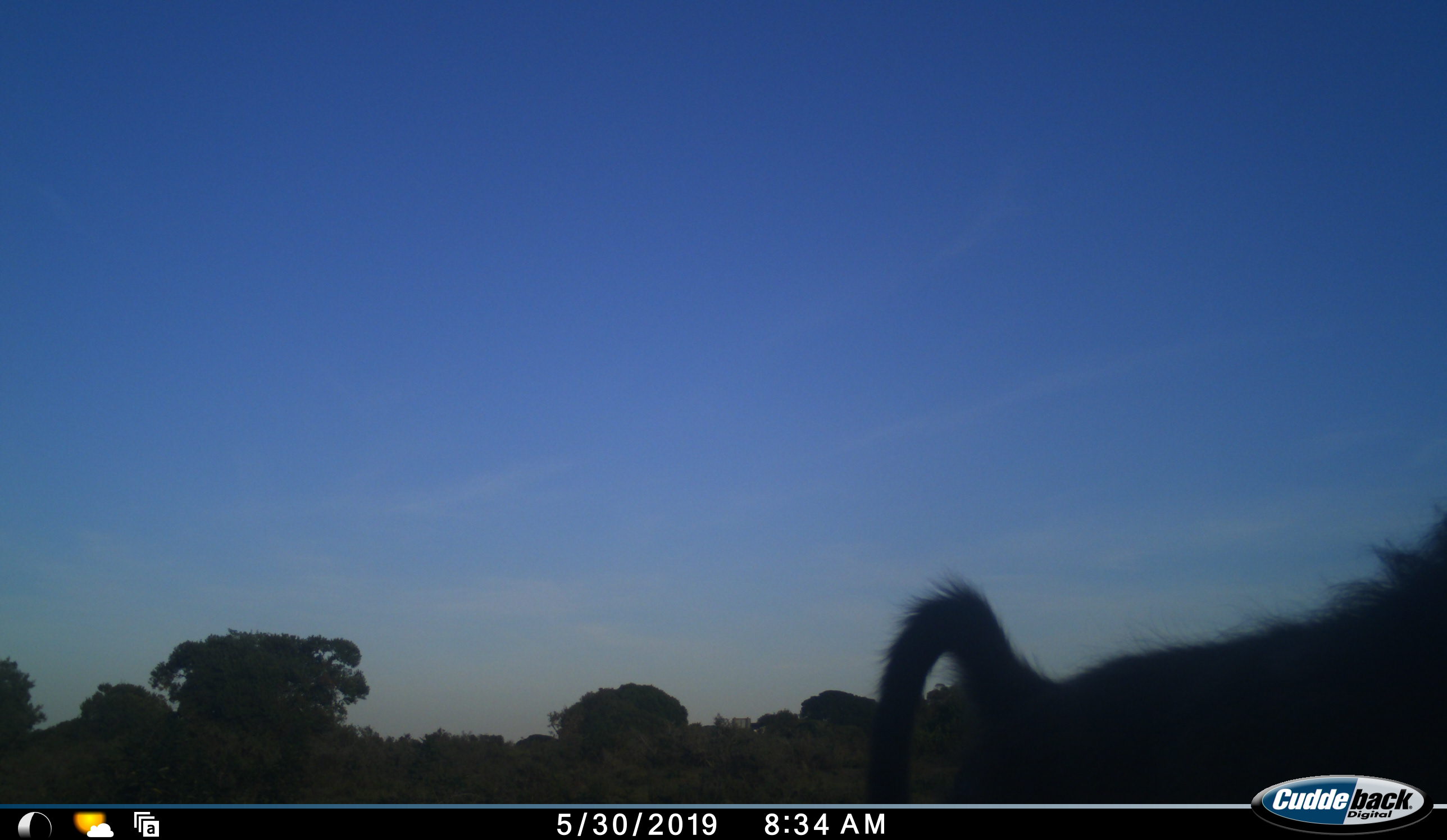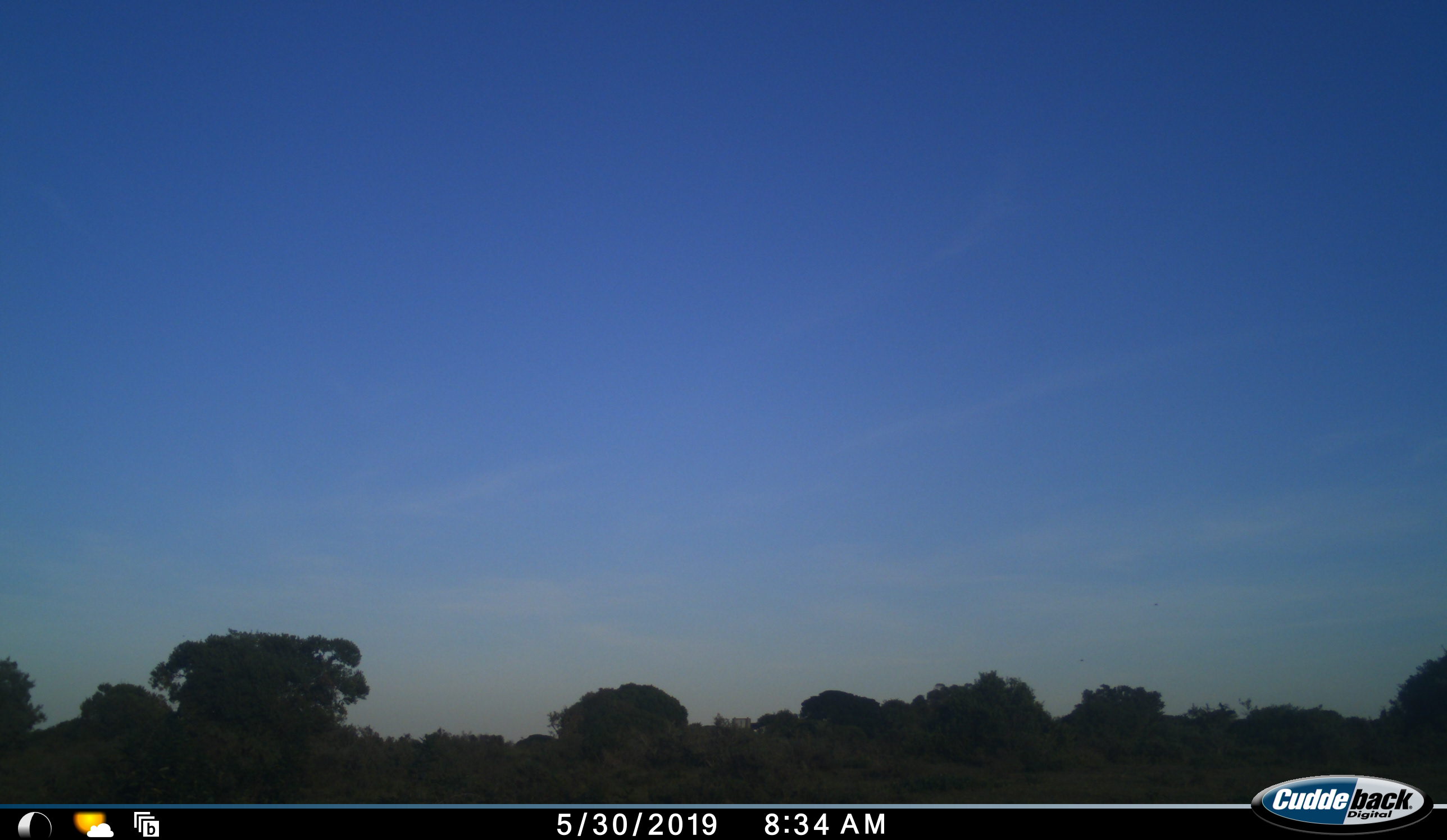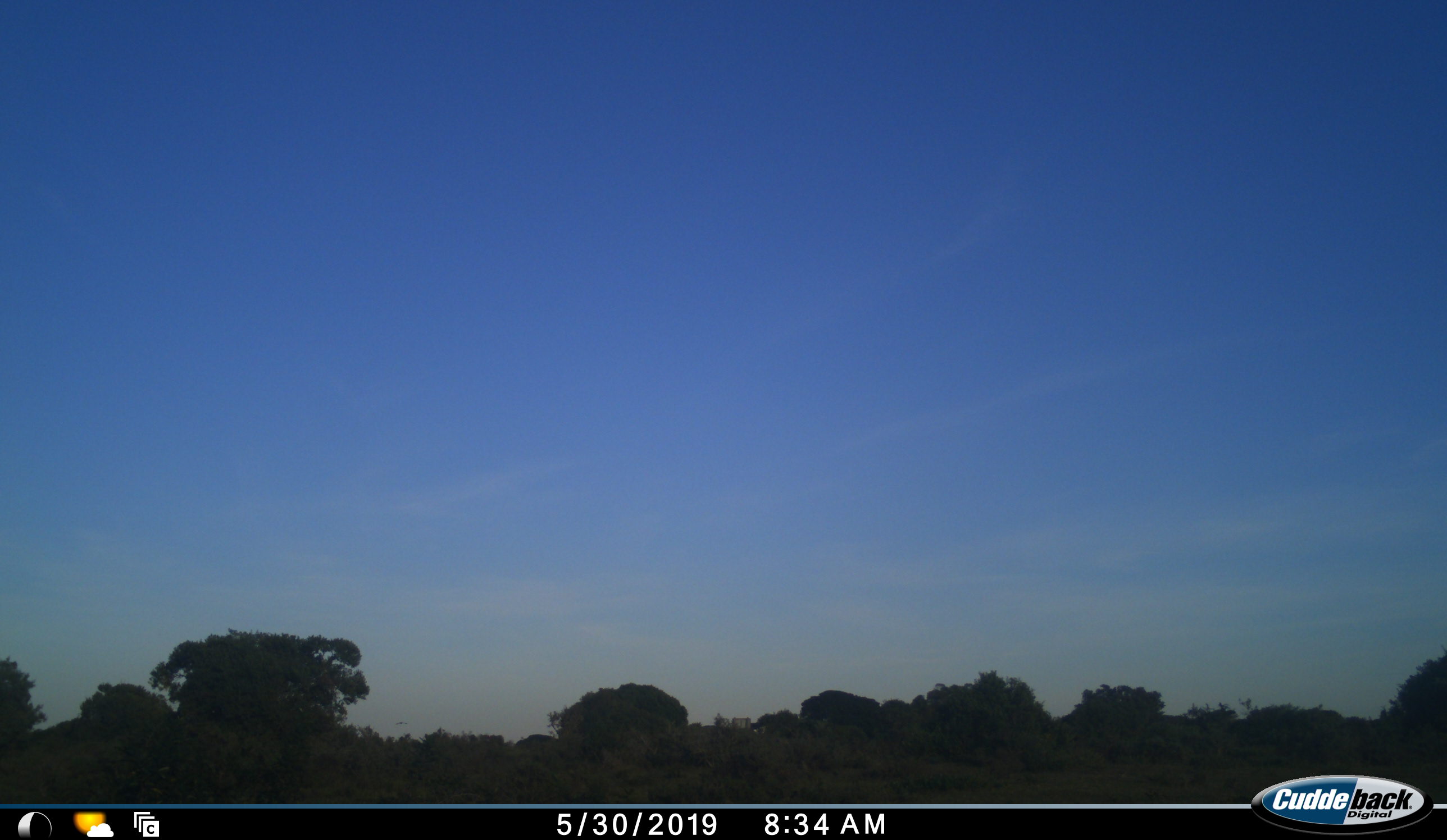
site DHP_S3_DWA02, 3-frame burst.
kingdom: Animalia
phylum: Chordata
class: Mammalia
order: Primates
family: Cercopithecidae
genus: Papio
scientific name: Papio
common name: baboon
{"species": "baboon (Papio)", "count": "1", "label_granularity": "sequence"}